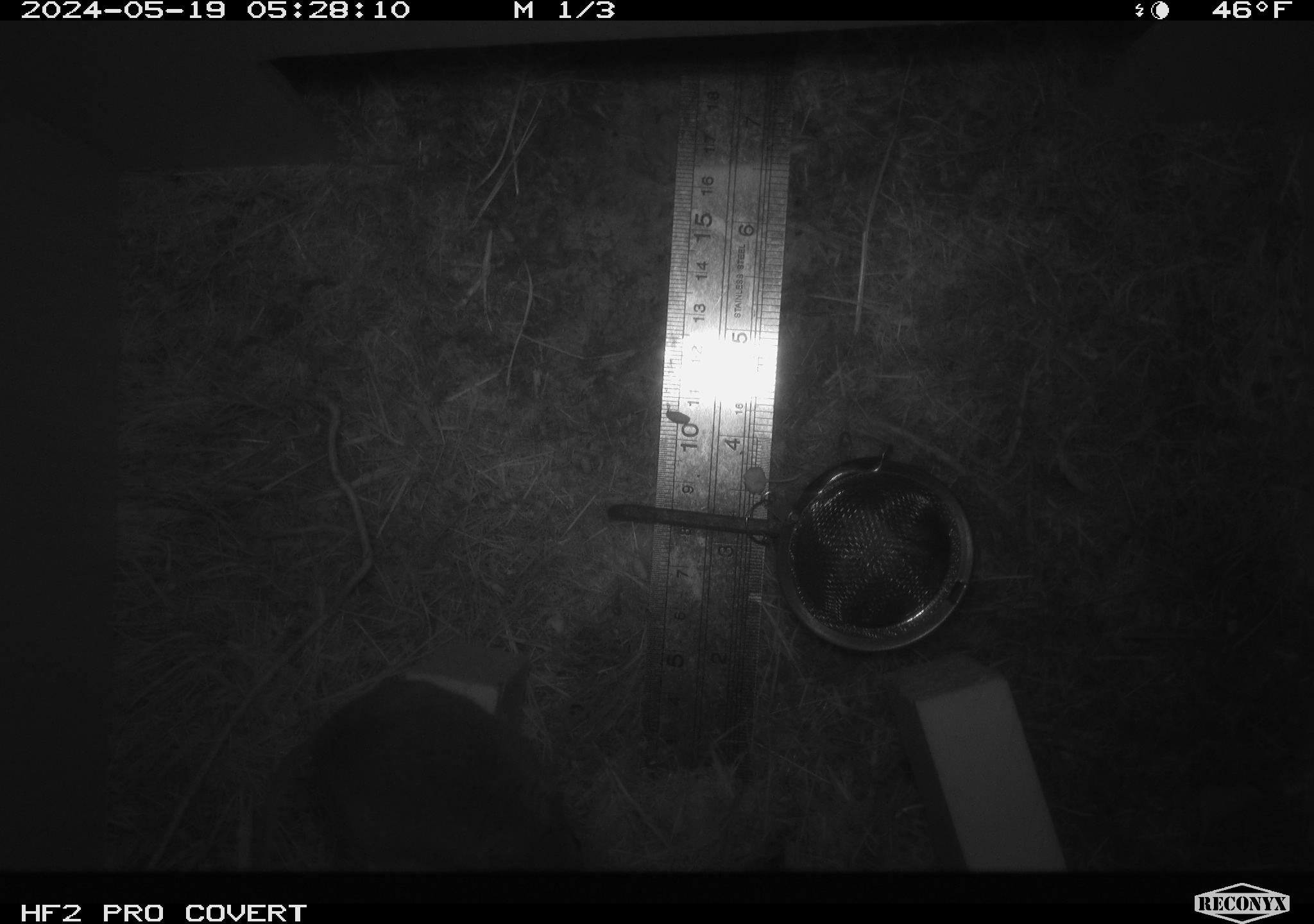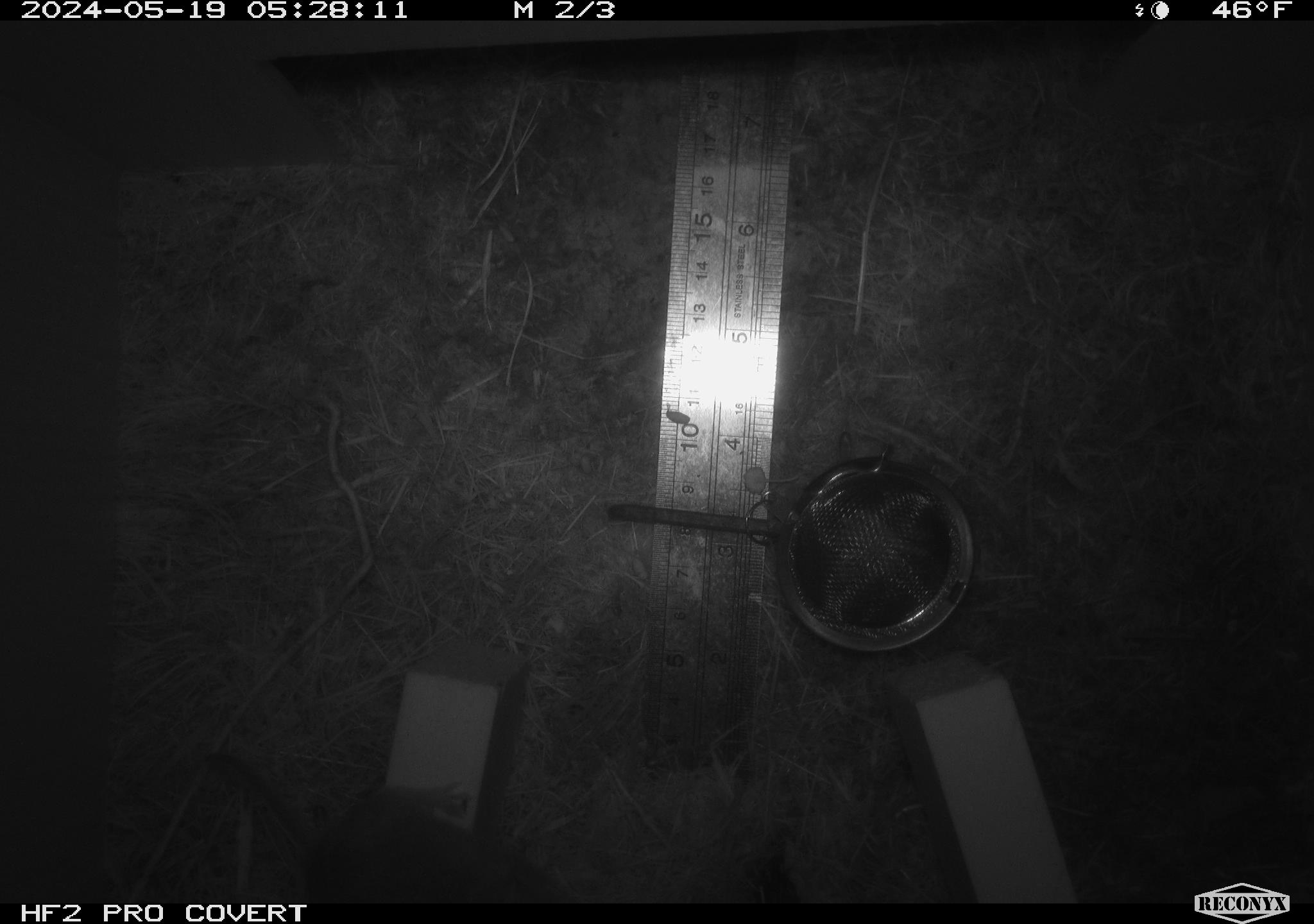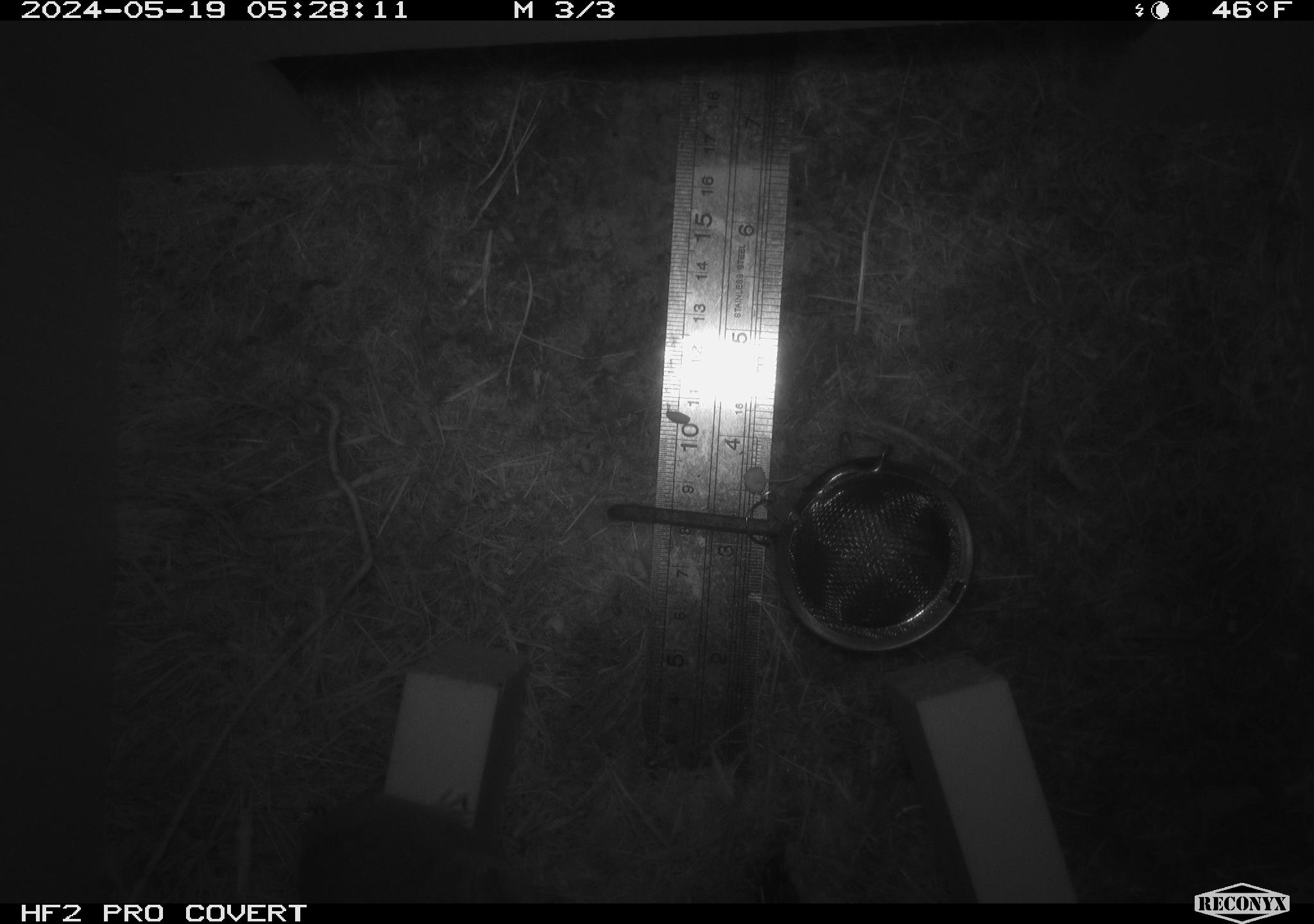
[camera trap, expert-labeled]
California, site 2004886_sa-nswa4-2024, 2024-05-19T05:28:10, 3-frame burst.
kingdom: Animalia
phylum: Chordata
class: Mammalia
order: Rodentia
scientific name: Rodentia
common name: rodent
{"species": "rodent (Rodentia)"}